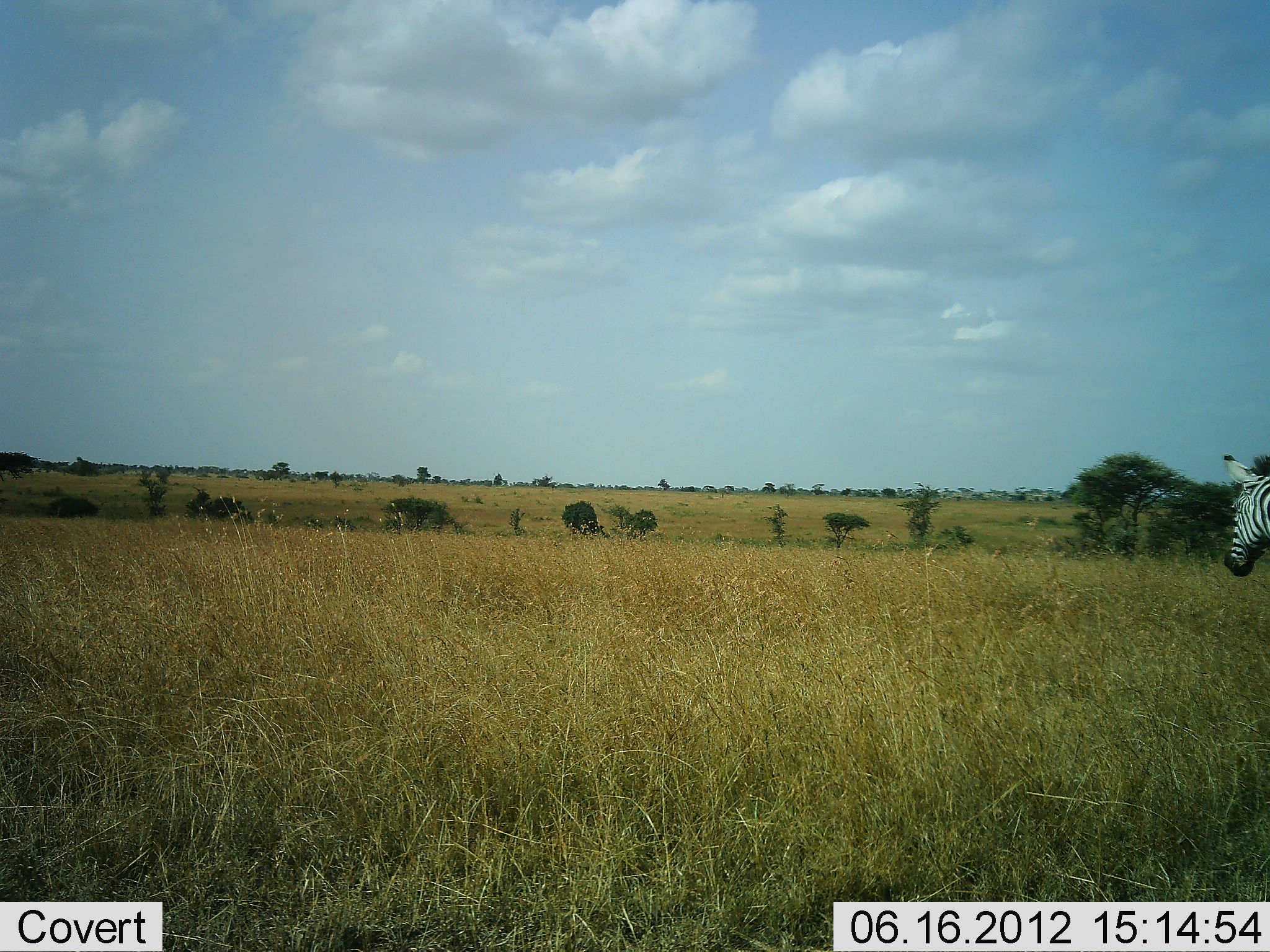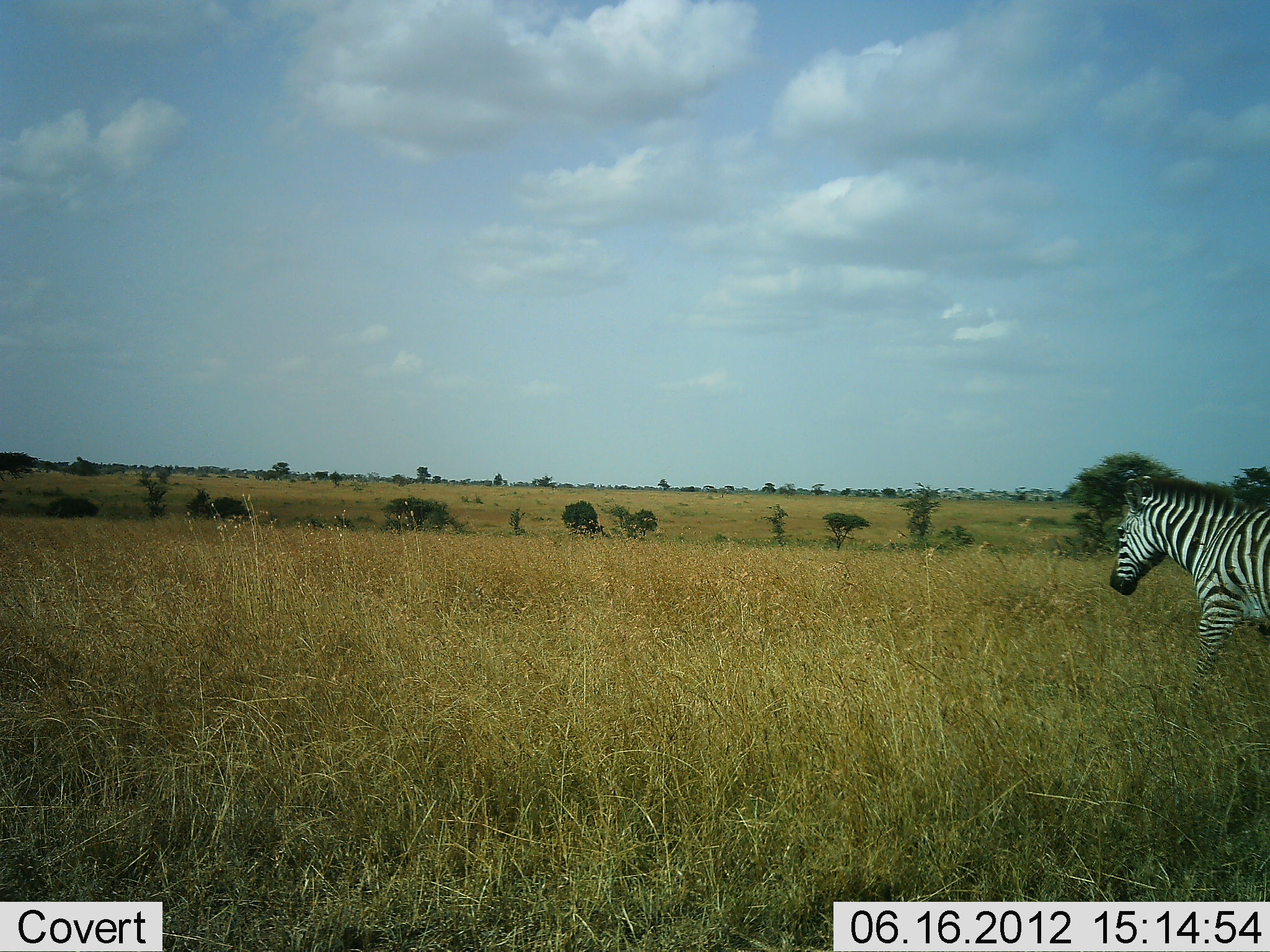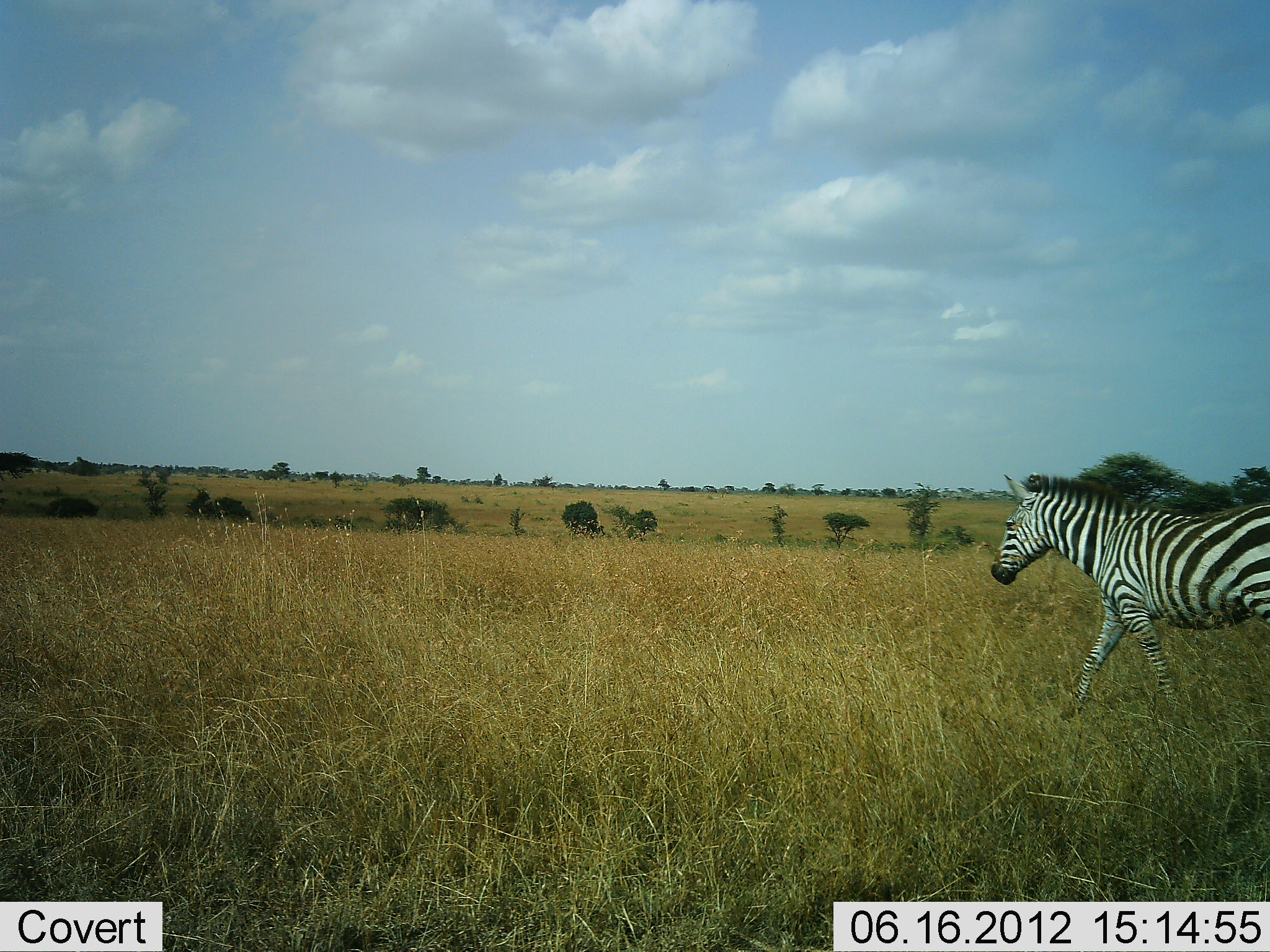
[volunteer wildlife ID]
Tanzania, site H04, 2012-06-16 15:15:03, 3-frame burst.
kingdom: Animalia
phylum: Chordata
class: Mammalia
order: Perissodactyla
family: Equidae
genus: Equus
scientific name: Equus quagga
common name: plains zebra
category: zebra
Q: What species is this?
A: Zebra (plains zebra) (Equus quagga).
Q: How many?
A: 1.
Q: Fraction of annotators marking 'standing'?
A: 0%.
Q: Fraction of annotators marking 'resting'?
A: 0%.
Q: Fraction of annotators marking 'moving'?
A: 100%.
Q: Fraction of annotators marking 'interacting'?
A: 0%.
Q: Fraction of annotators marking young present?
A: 0%.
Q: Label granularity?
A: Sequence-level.